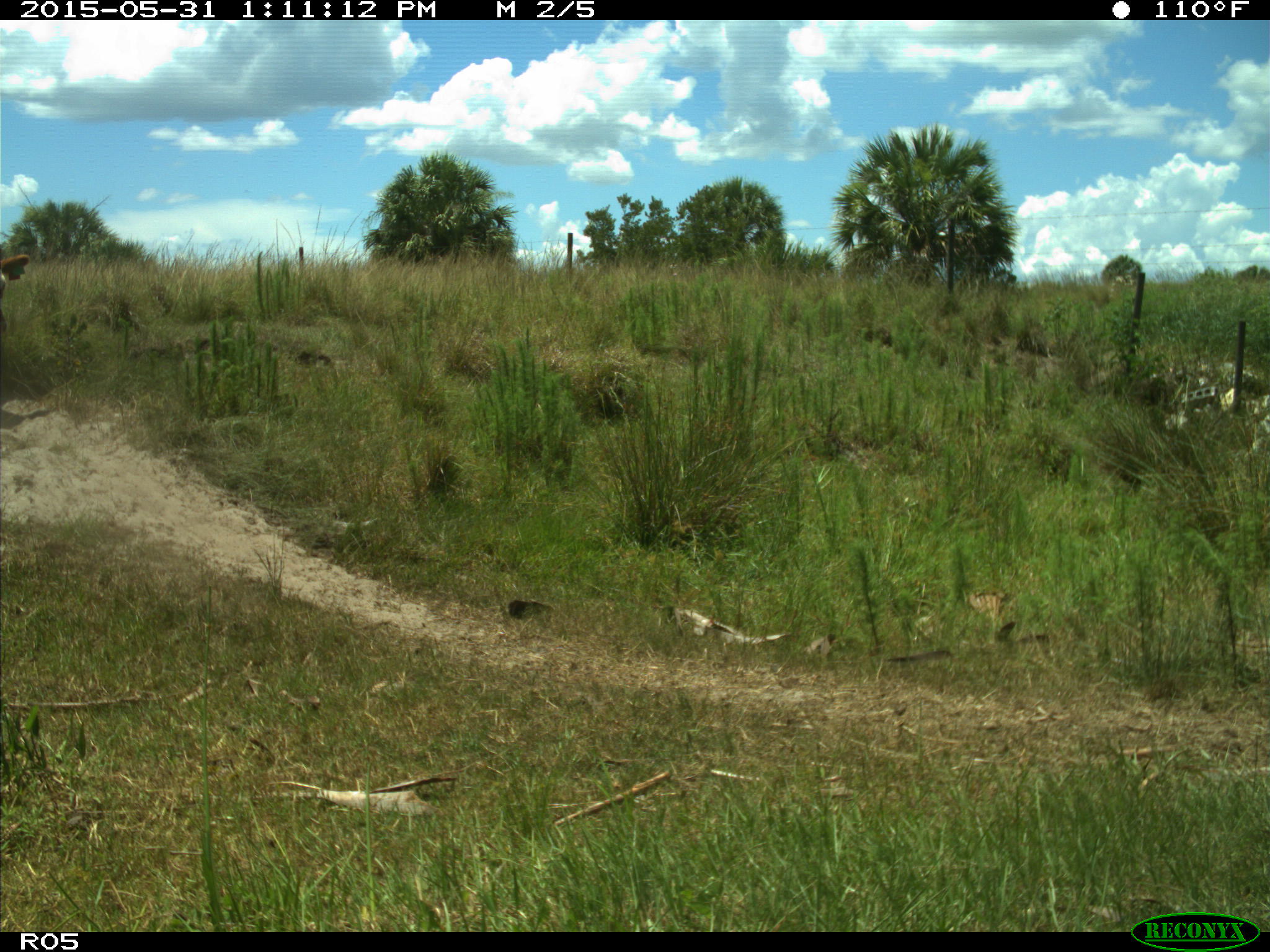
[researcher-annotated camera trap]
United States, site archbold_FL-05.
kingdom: Animalia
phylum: Chordata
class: Mammalia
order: Artiodactyla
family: Bovidae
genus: Bos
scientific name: Bos taurus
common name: domestic cow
Bos taurus (domestic cow).